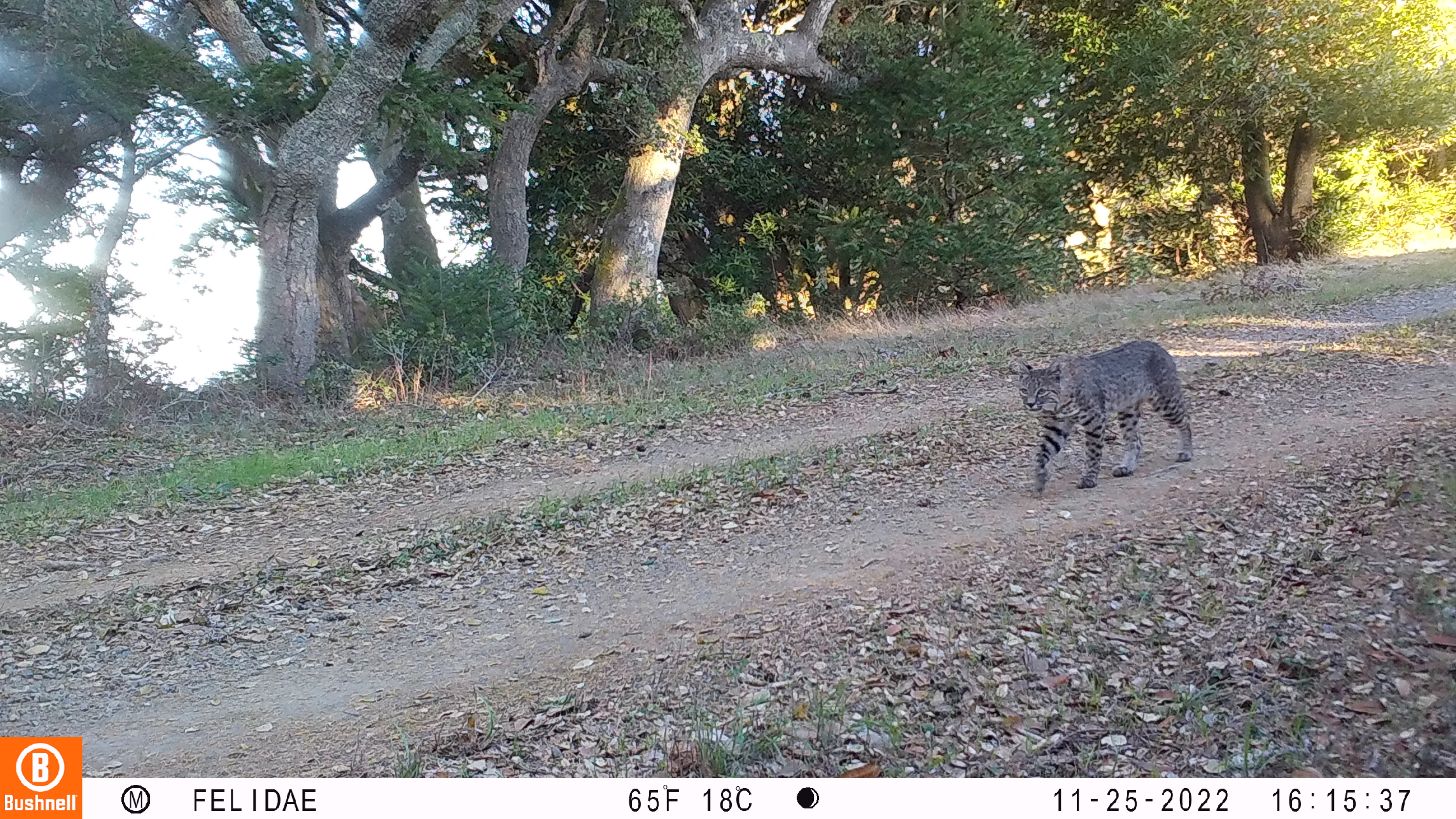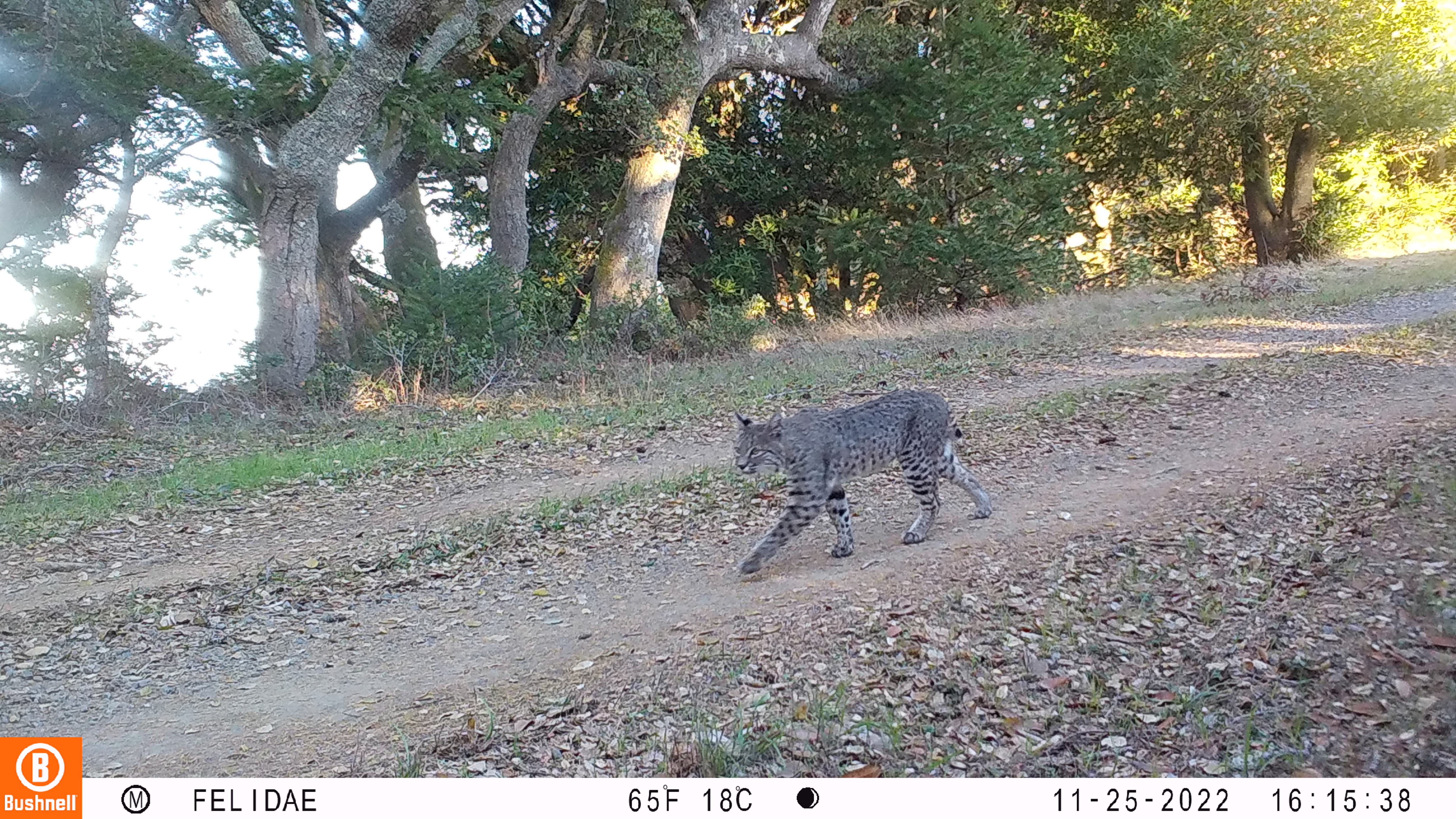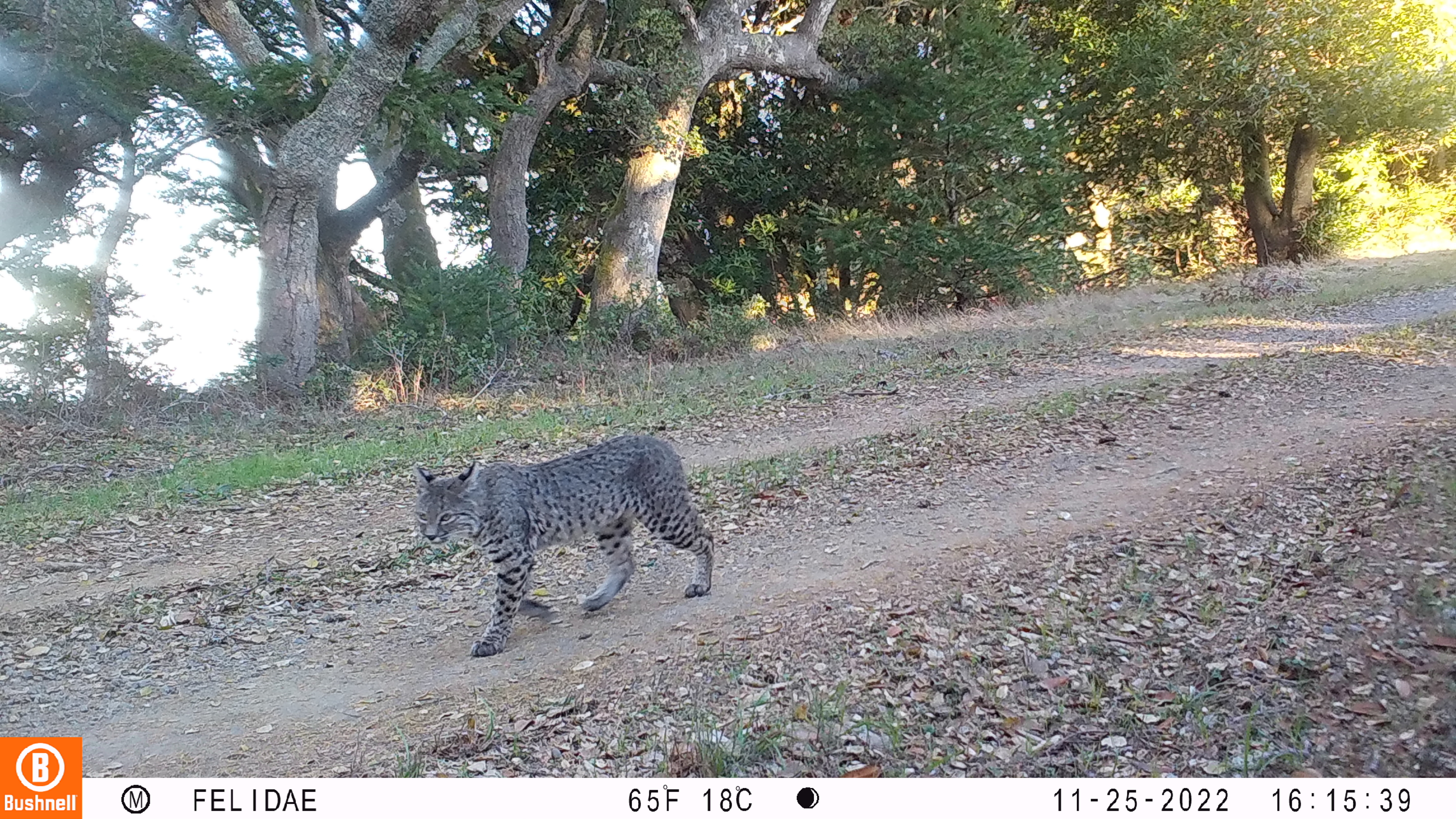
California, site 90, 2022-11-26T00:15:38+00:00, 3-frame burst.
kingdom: Animalia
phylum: Chordata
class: Mammalia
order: Carnivora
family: Felidae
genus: Lynx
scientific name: Lynx rufus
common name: bobcat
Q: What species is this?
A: Bobcat (Lynx rufus).